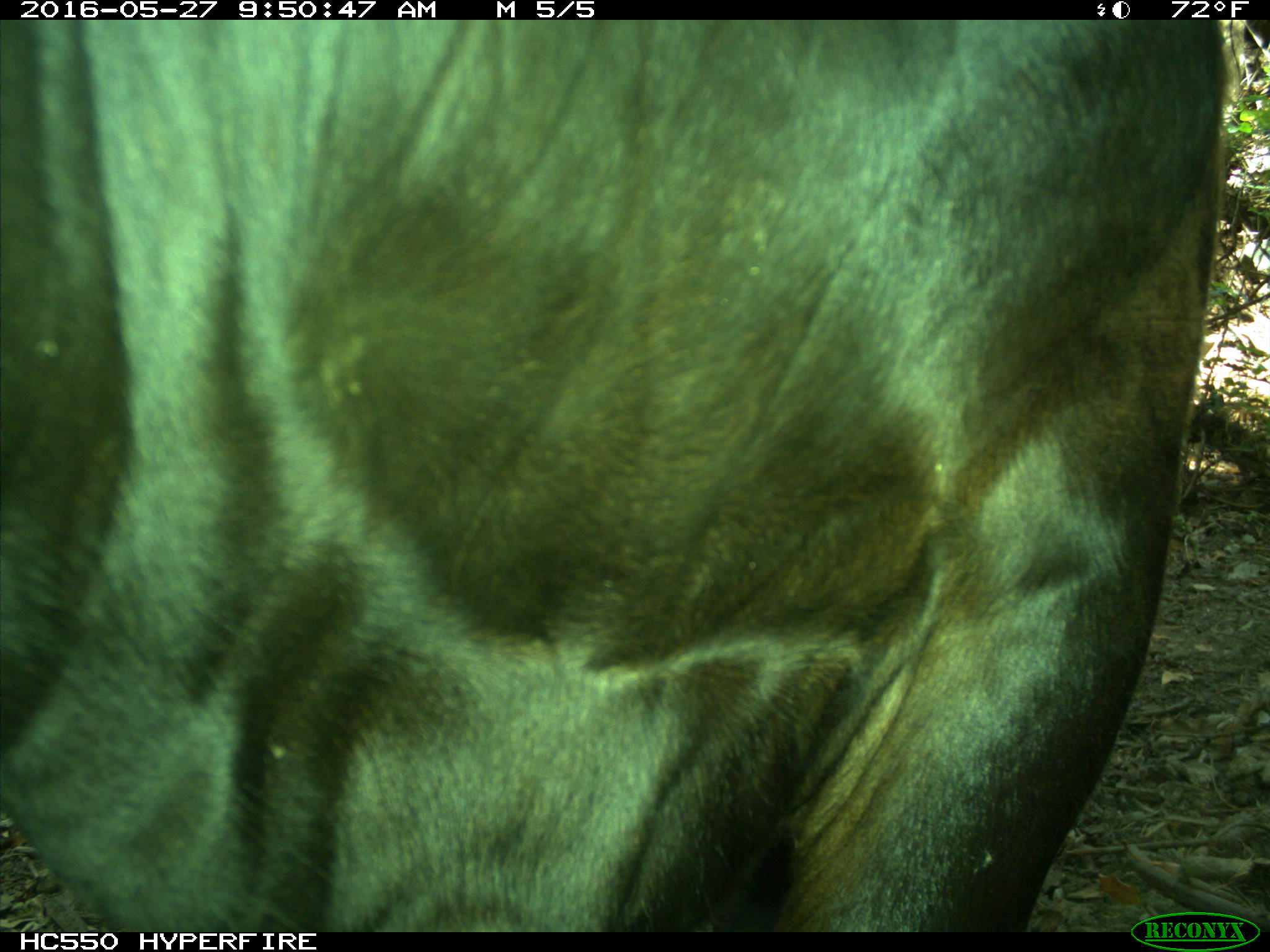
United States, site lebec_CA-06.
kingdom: Animalia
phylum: Chordata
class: Mammalia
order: Artiodactyla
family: Bovidae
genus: Bos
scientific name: Bos taurus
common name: domestic cow